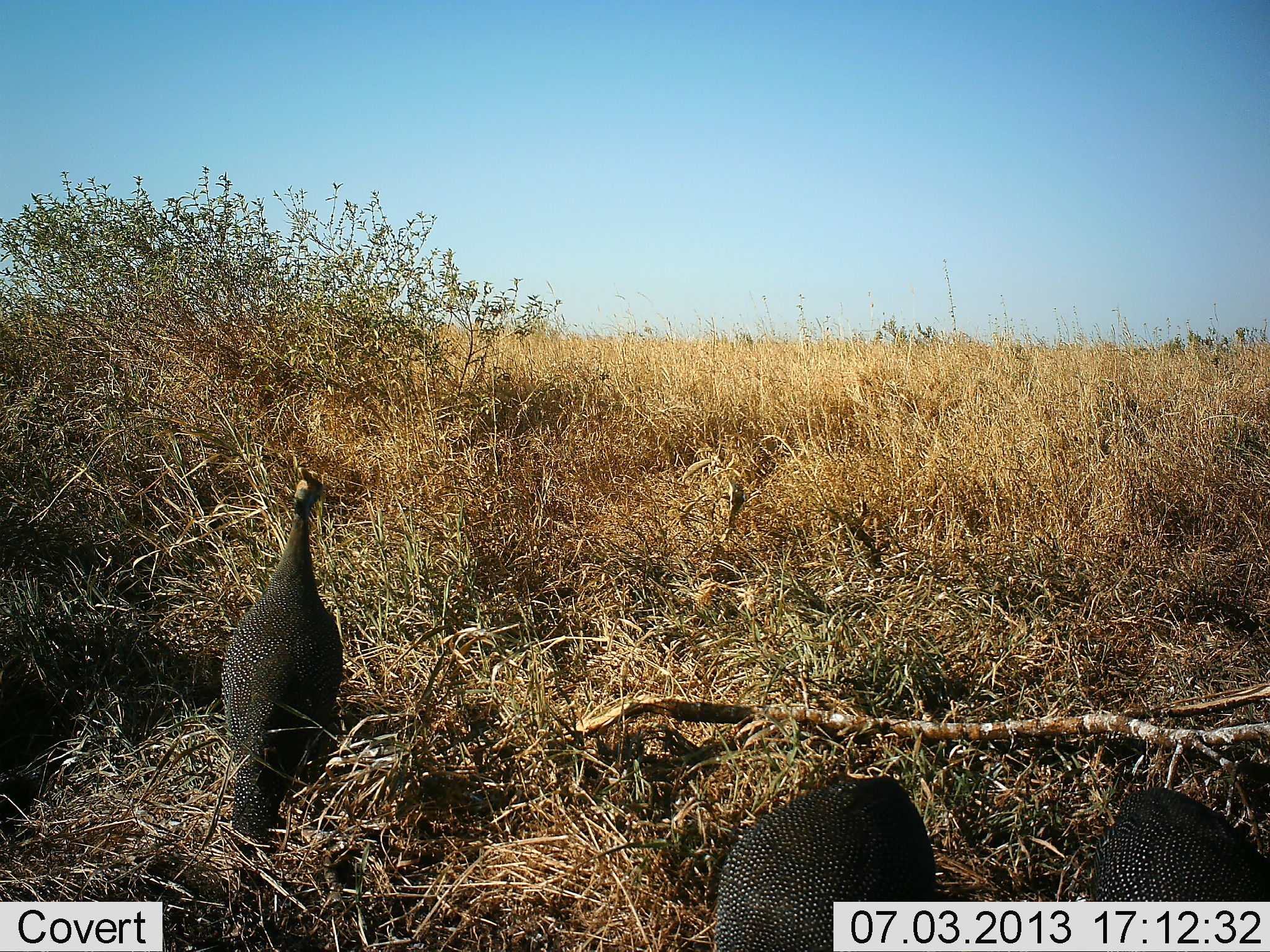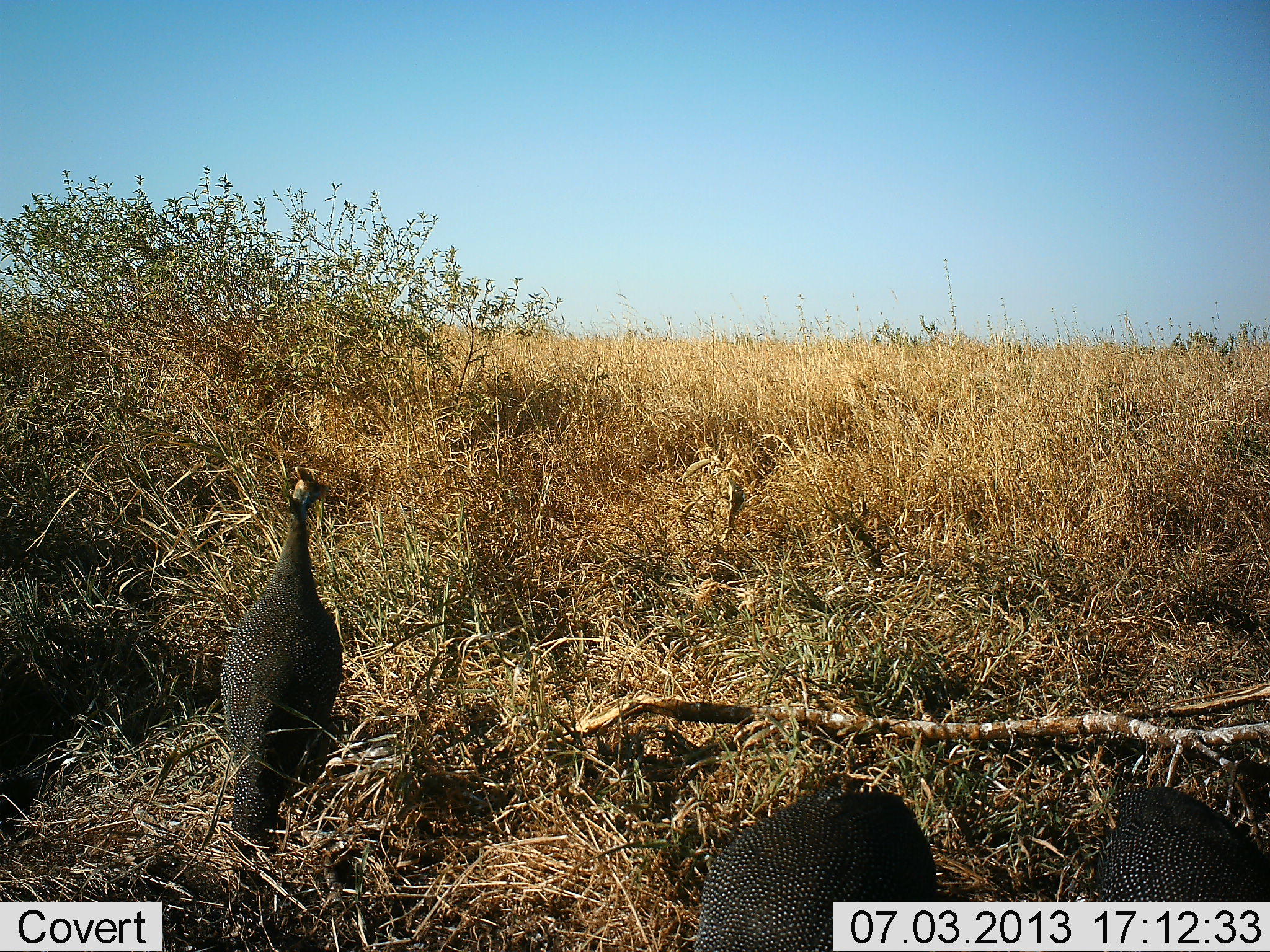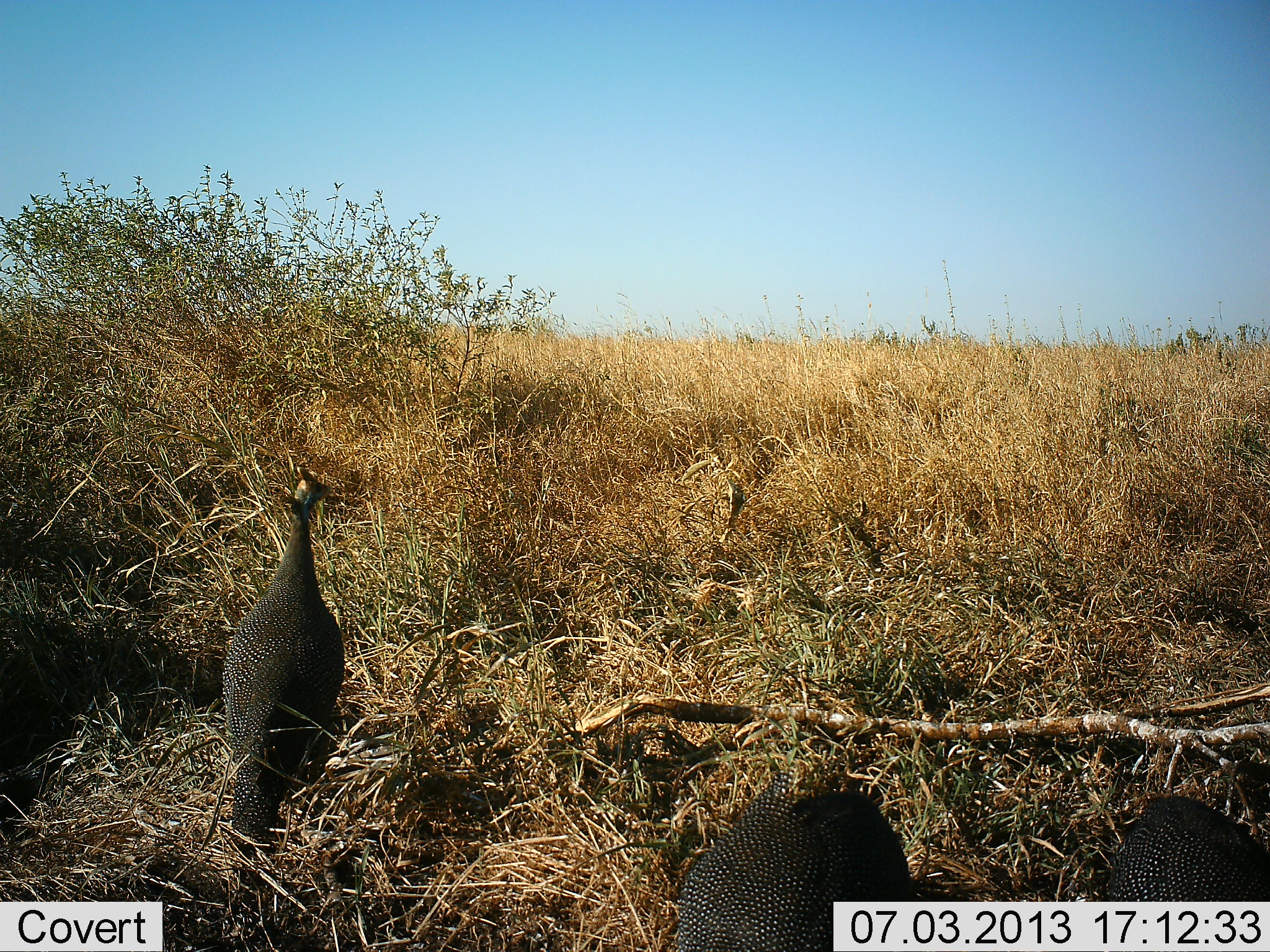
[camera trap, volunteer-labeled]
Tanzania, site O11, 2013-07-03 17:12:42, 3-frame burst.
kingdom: Animalia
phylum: Chordata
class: Aves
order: Galliformes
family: Numididae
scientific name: Numididae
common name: guinea fowl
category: guineafowl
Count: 3.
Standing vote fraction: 92%.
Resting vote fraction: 8%.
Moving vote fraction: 3%.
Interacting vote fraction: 0%.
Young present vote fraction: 0%.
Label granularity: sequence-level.